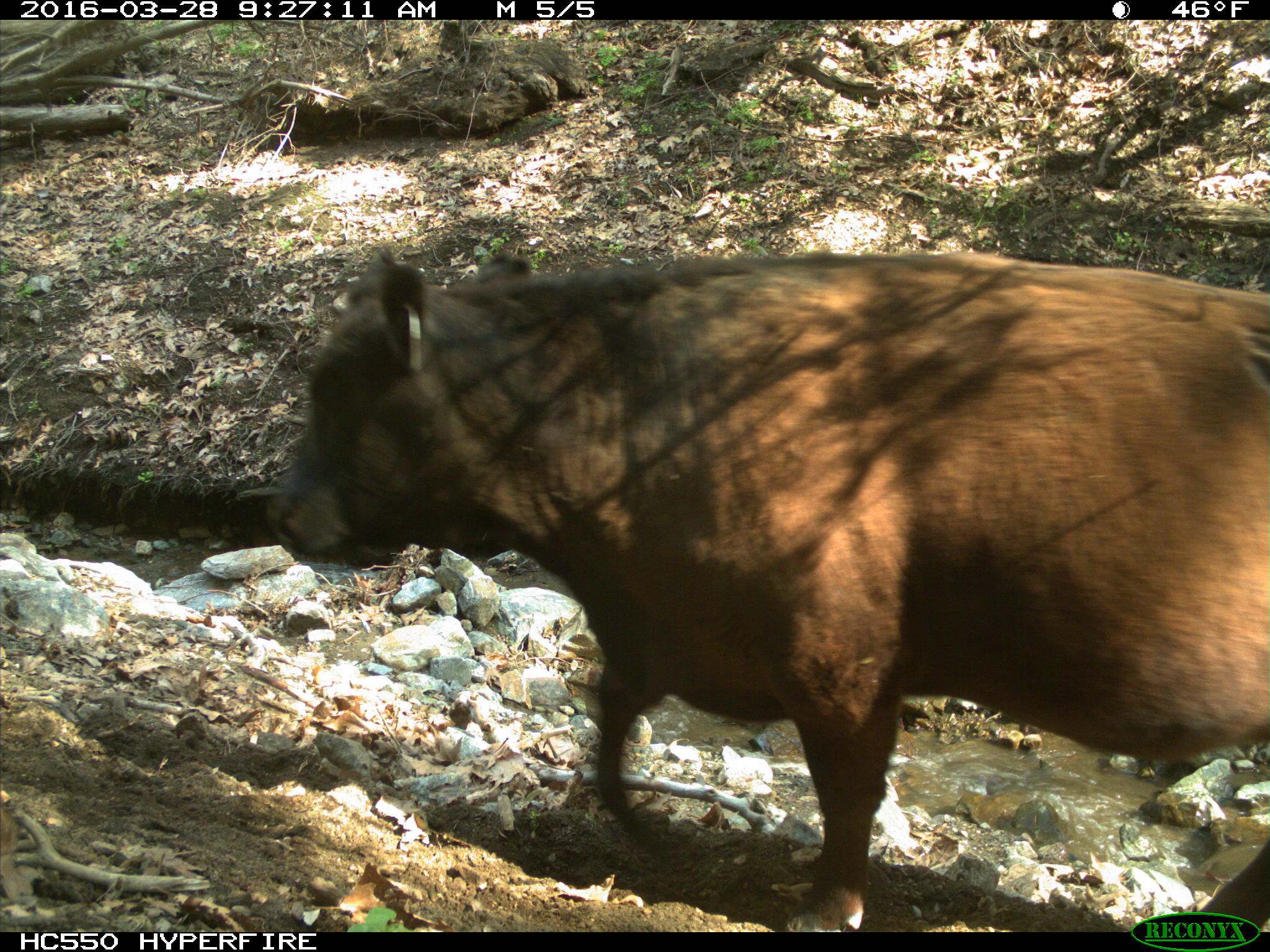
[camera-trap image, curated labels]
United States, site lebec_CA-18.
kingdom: Animalia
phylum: Chordata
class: Mammalia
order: Artiodactyla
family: Bovidae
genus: Bos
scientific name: Bos taurus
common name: domestic cow